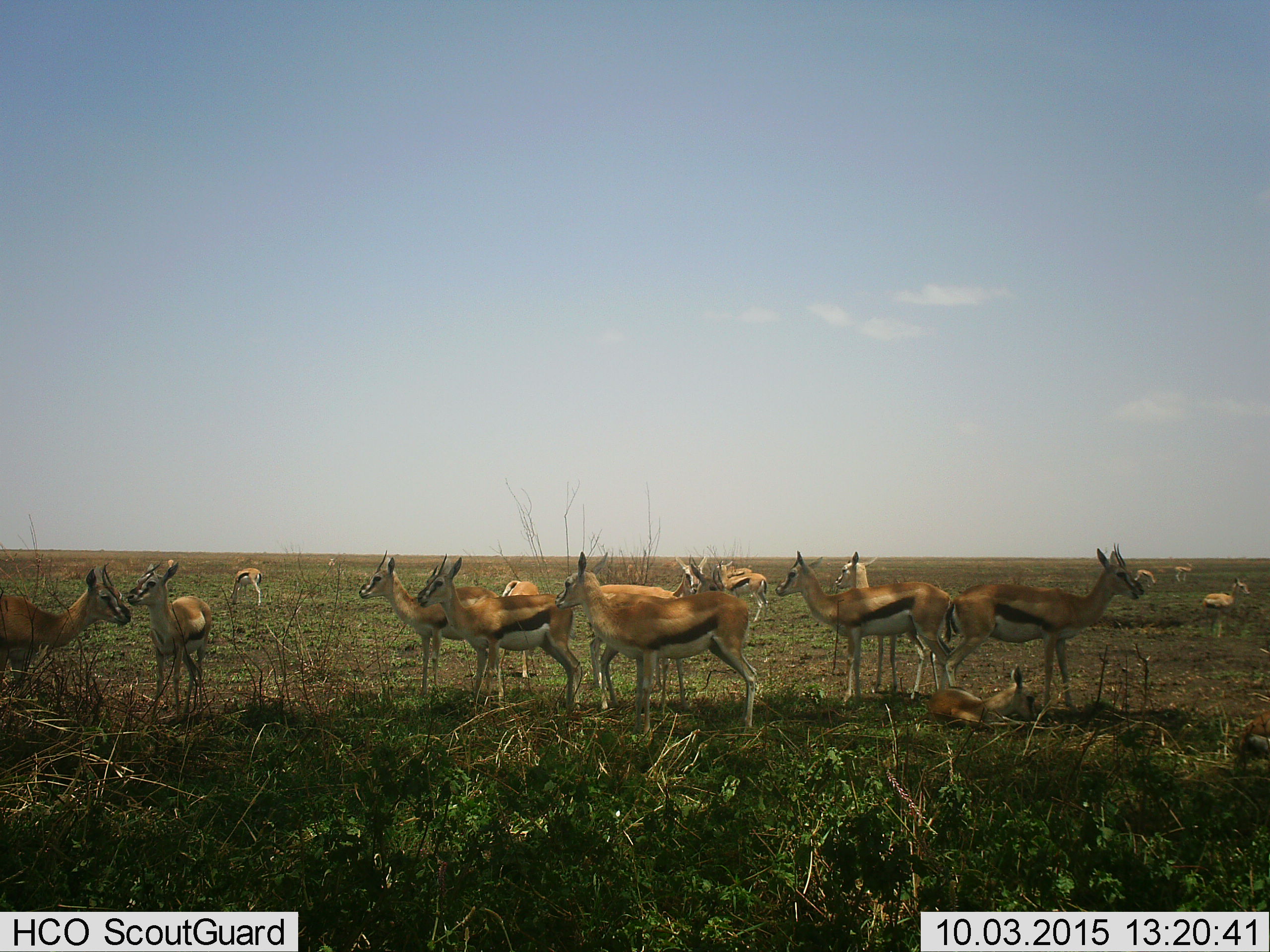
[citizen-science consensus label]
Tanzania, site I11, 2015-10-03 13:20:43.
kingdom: Animalia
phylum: Chordata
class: Mammalia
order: Artiodactyla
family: Bovidae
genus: Eudorcas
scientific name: Eudorcas thomsonii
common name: thomson's gazelle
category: gazellethomsons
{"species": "gazellethomsons (thomson's gazelle) (Eudorcas thomsonii)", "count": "11-50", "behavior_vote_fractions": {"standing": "90%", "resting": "40%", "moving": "30%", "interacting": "10%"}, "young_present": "70%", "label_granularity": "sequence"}